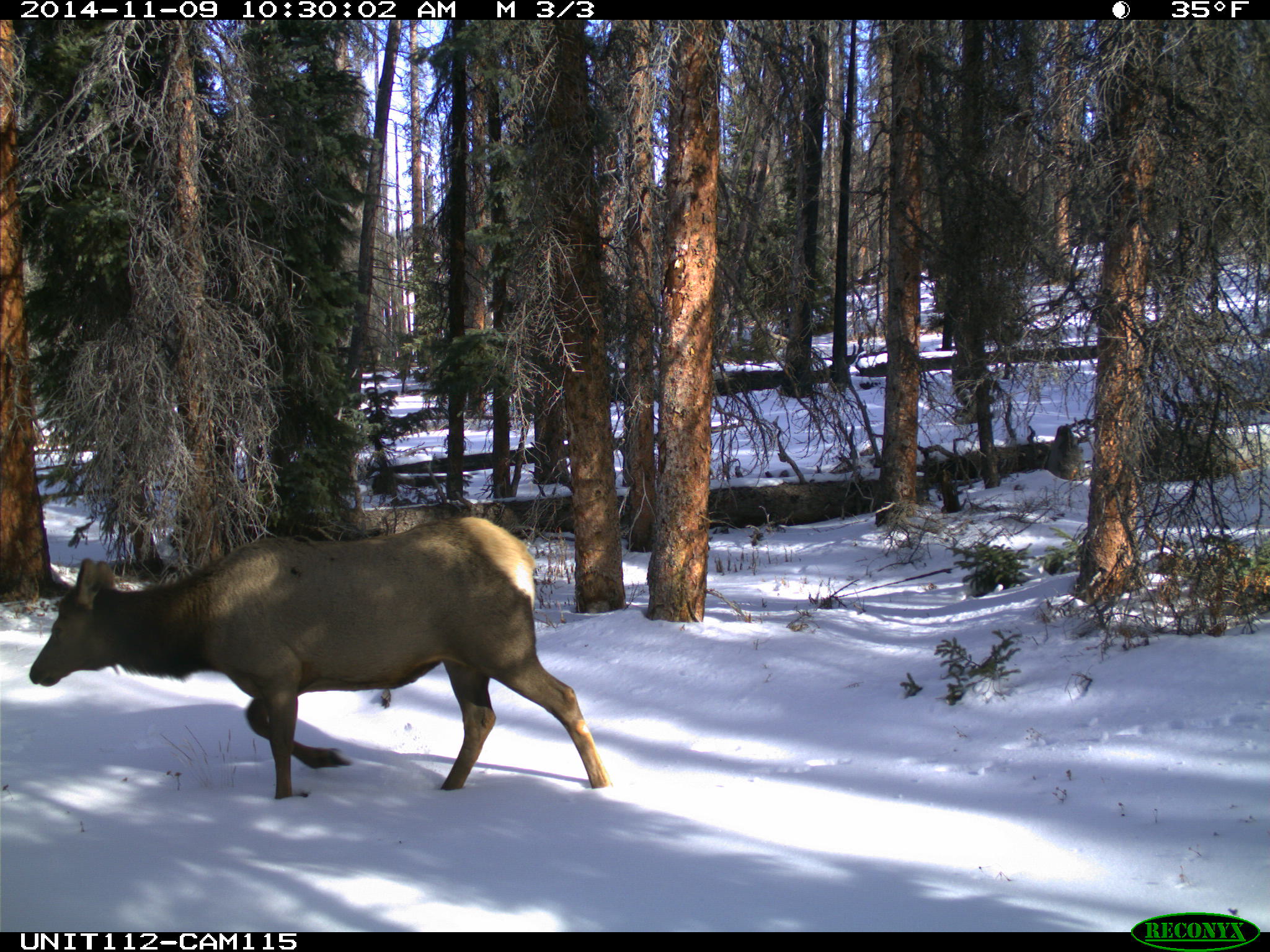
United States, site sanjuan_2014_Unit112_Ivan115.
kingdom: Animalia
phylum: Chordata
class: Mammalia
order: Artiodactyla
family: Cervidae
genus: Cervus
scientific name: Cervus elaphus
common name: red deer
Cervus elaphus (red deer).